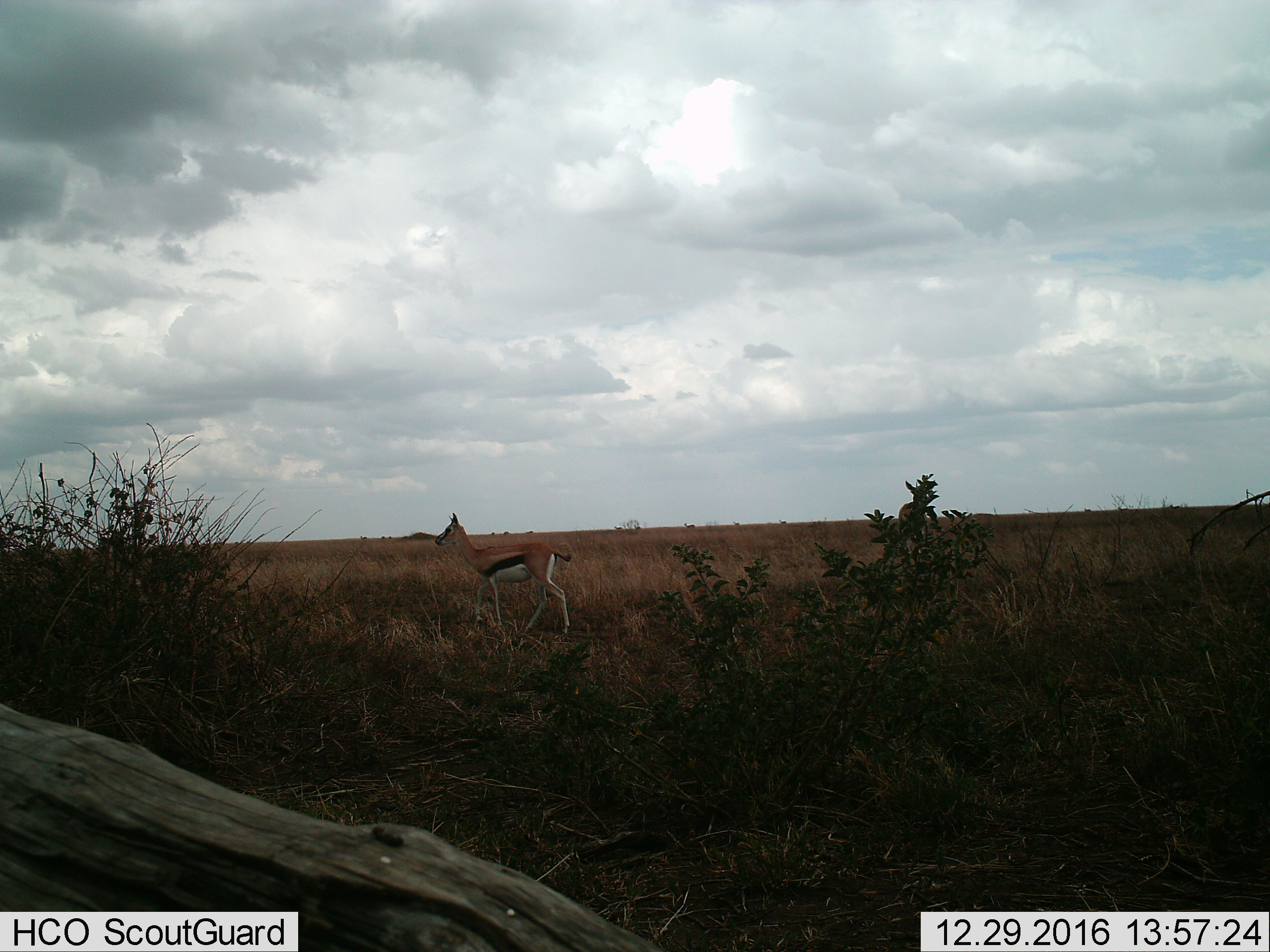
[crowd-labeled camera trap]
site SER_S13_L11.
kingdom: Animalia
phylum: Chordata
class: Mammalia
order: Artiodactyla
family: Bovidae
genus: Eudorcas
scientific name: Eudorcas thomsonii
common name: thomson's gazelle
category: gazellethomsons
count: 1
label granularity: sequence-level